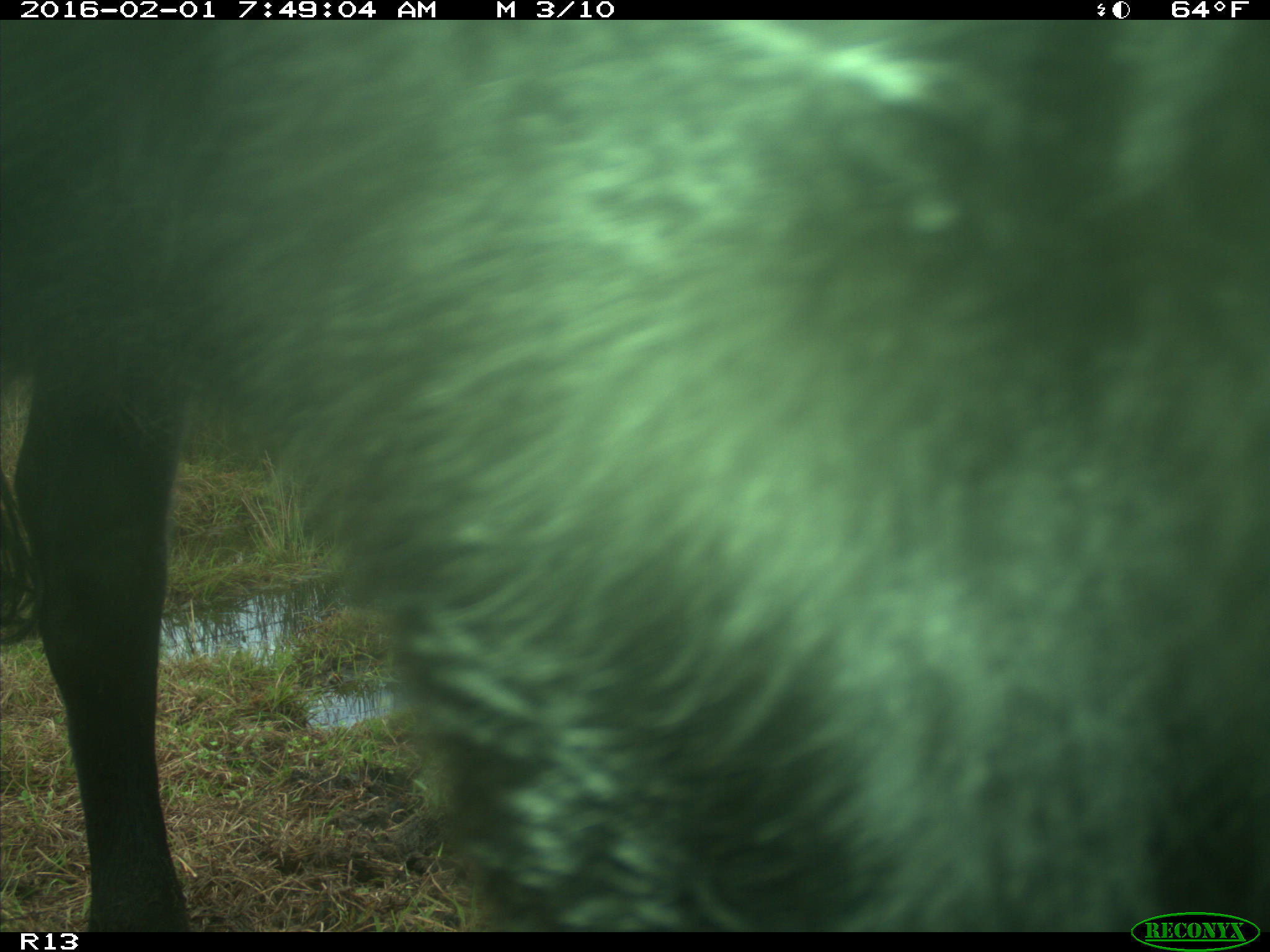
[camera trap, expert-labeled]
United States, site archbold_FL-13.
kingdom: Animalia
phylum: Chordata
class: Mammalia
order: Artiodactyla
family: Bovidae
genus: Bos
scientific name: Bos taurus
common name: domestic cow